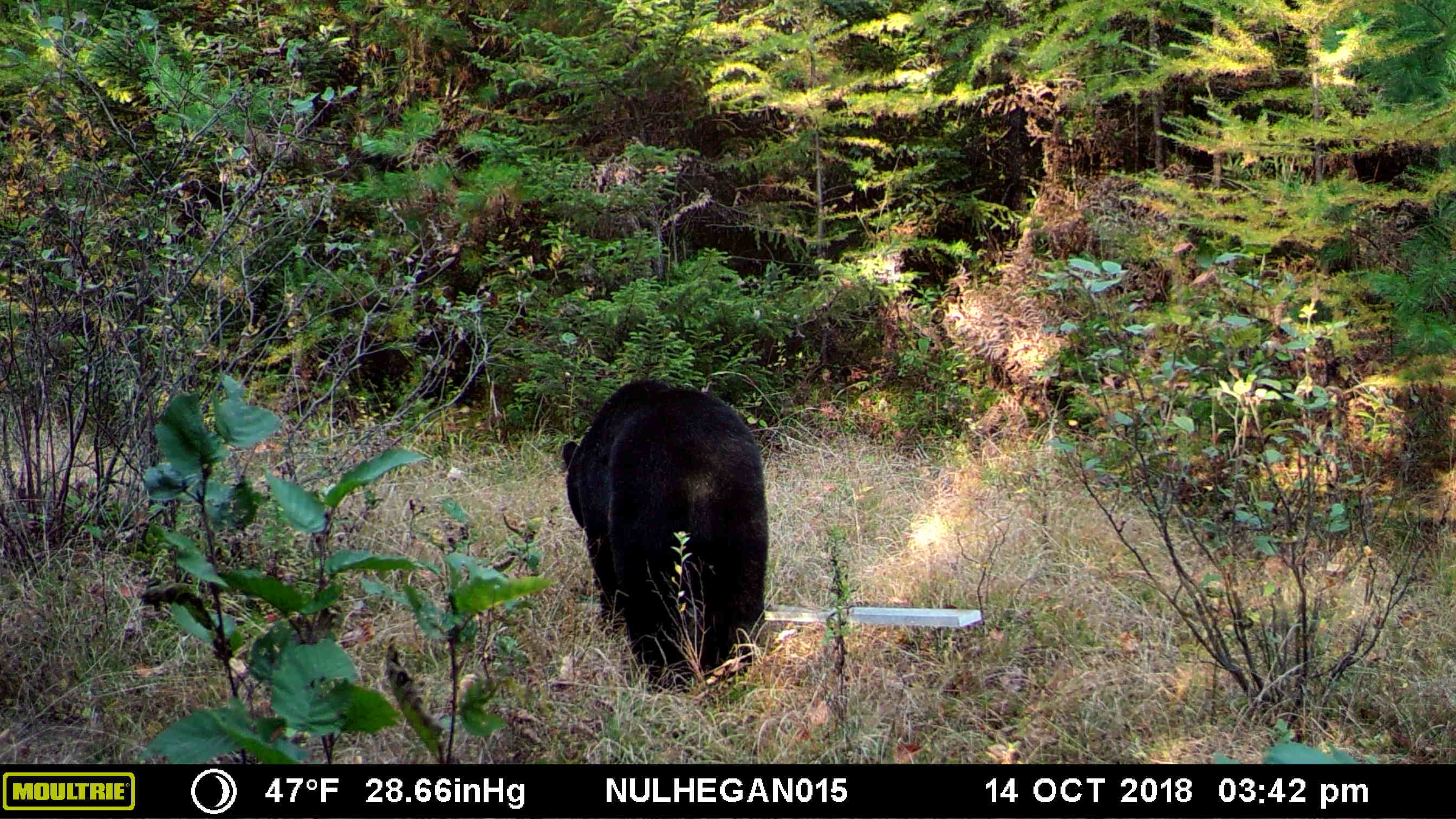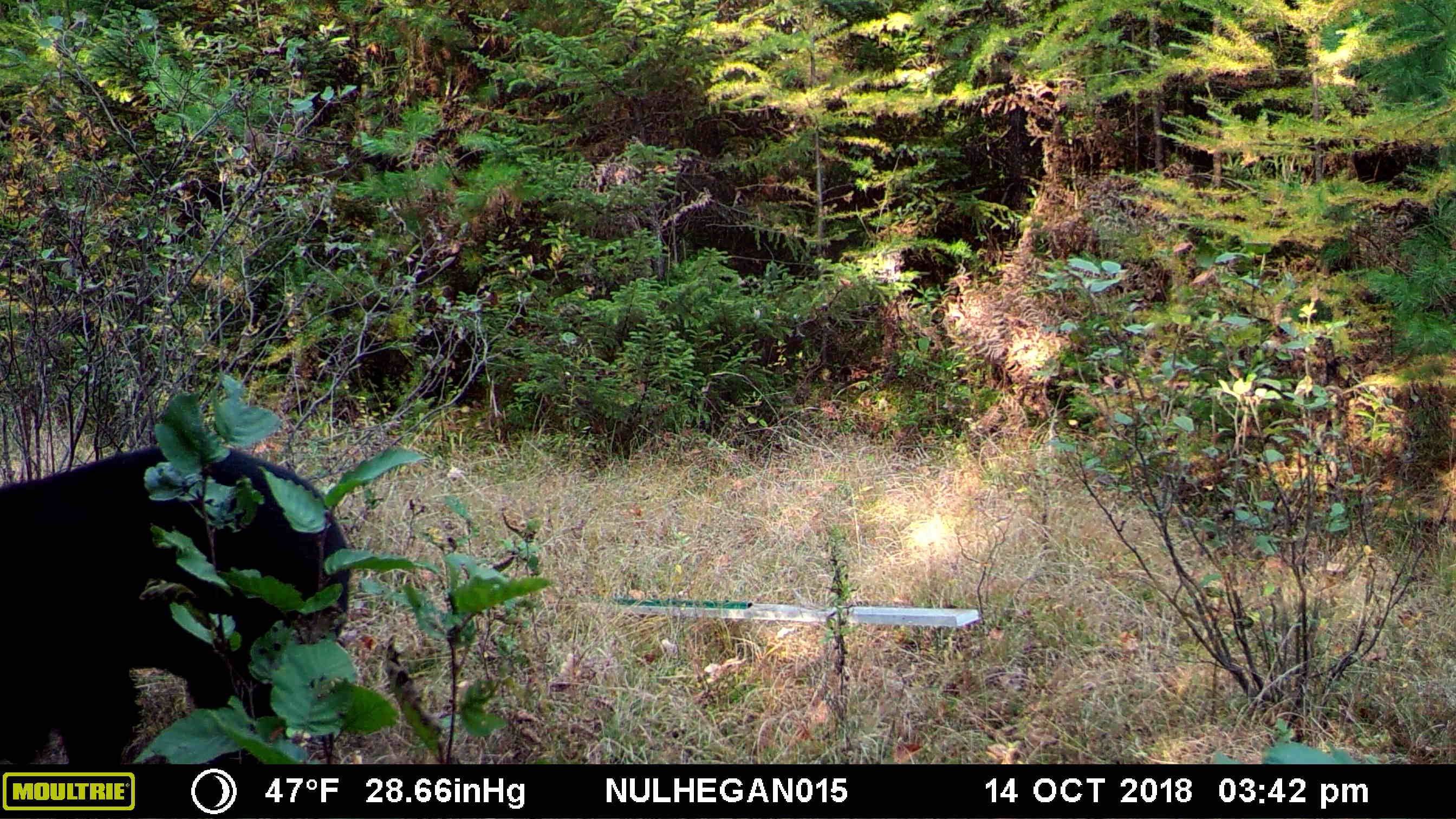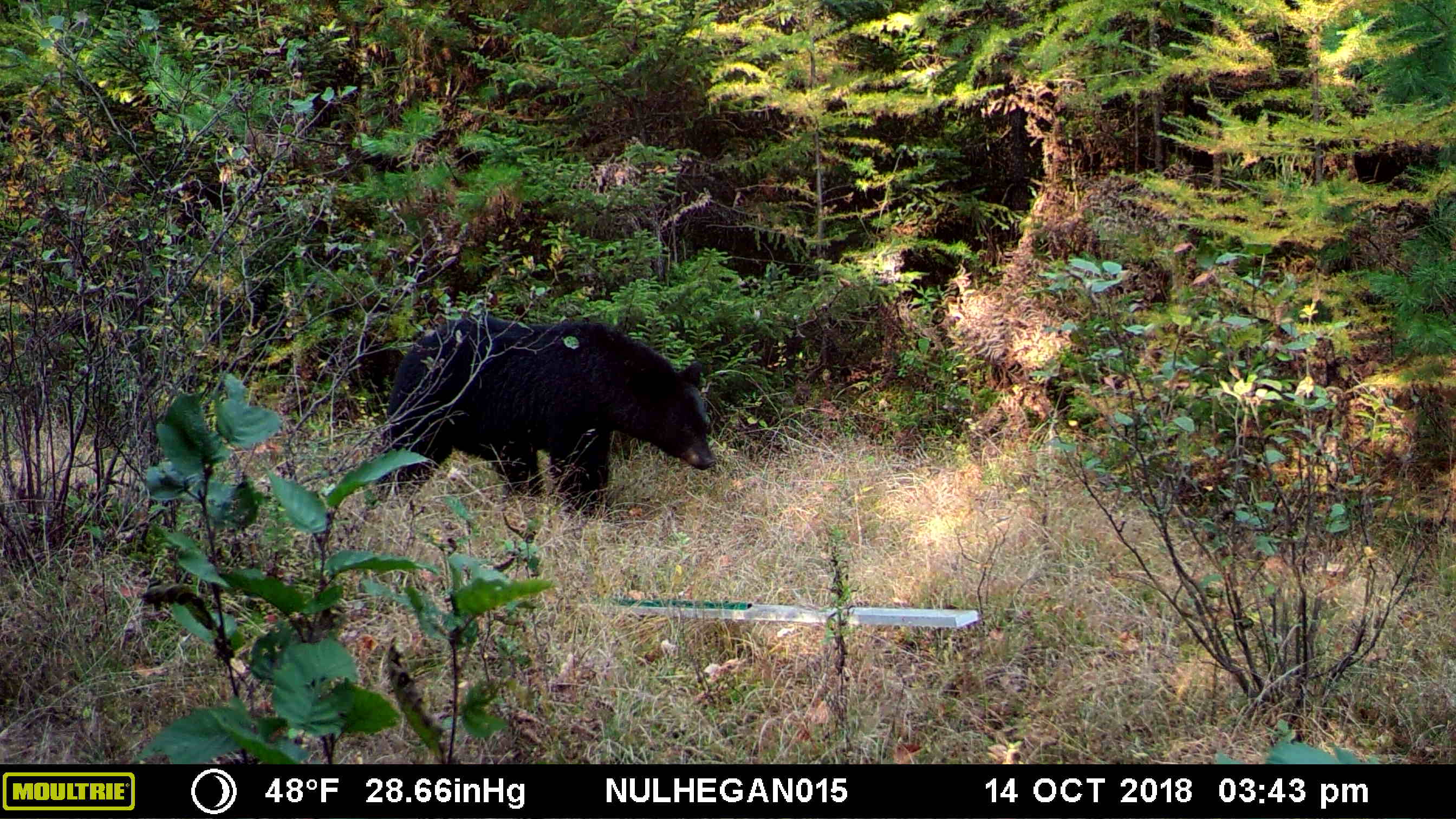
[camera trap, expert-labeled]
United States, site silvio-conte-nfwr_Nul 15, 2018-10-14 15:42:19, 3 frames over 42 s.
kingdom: Animalia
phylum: Chordata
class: Mammalia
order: Carnivora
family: Ursidae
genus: Ursus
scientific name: Ursus americanus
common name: black bear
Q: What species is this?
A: Black bear (Ursus americanus).